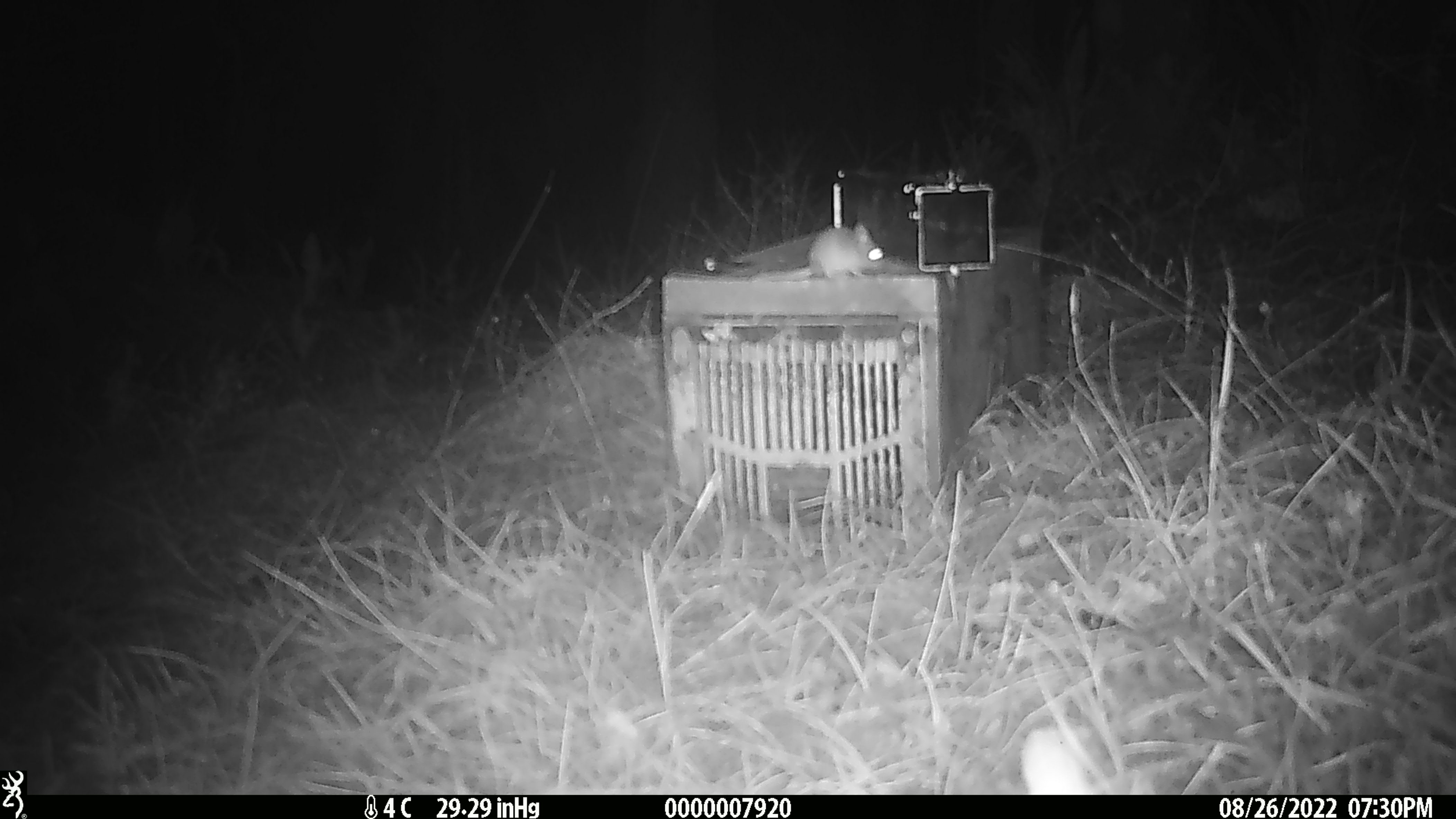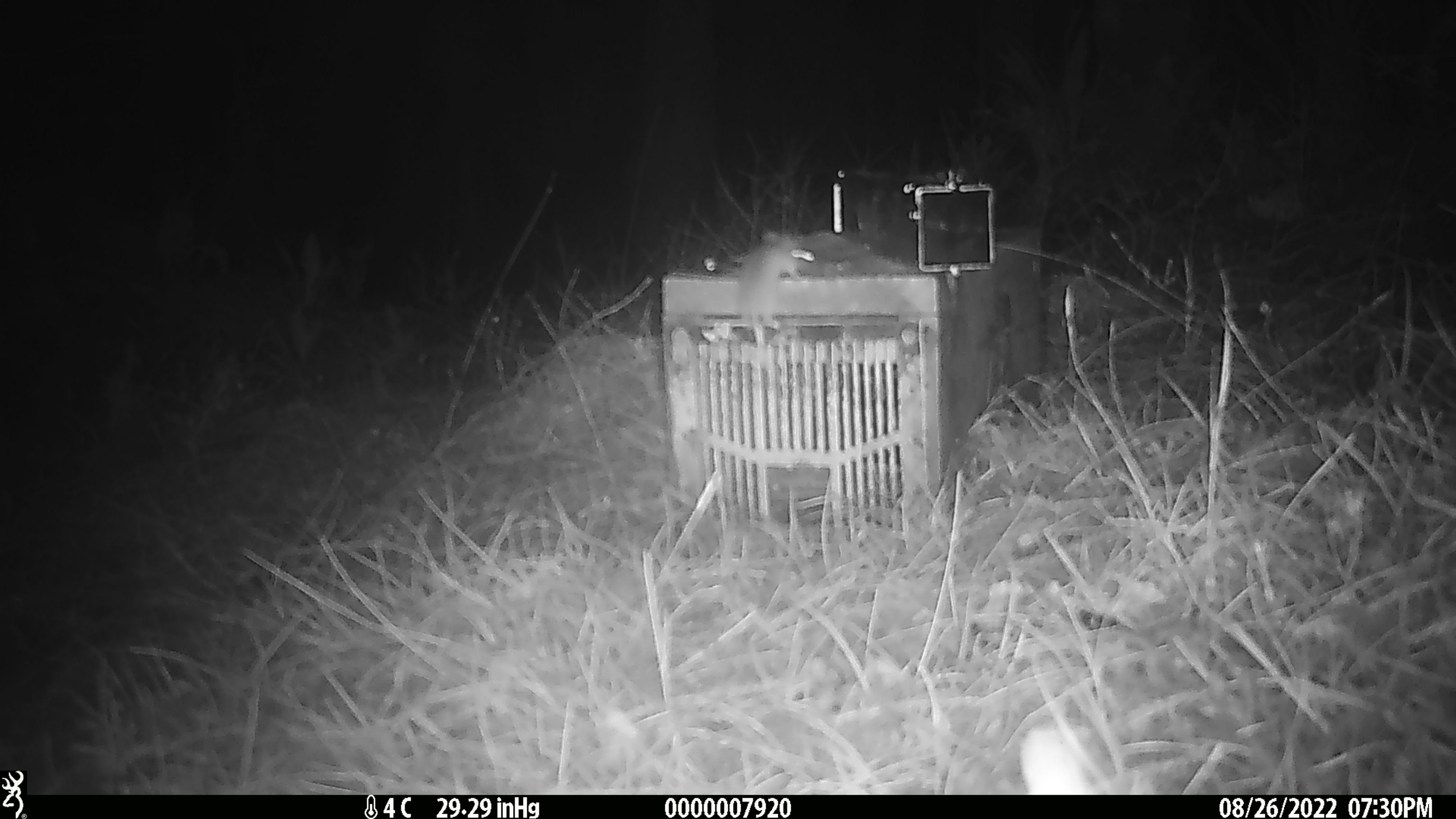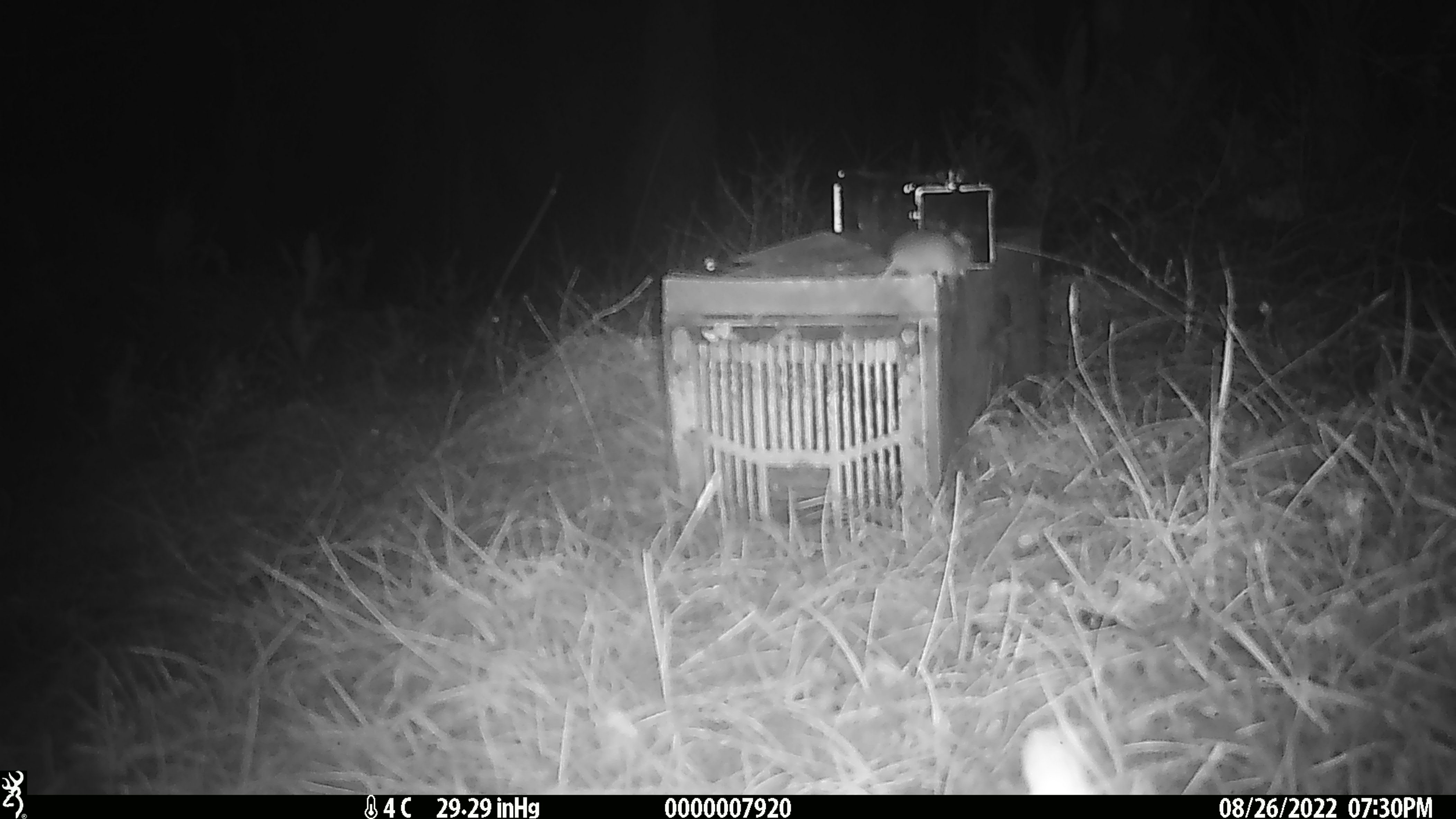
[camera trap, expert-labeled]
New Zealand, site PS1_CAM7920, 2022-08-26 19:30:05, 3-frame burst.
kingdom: Animalia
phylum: Chordata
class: Mammalia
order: Rodentia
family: Muridae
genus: Mus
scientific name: Mus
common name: mouse